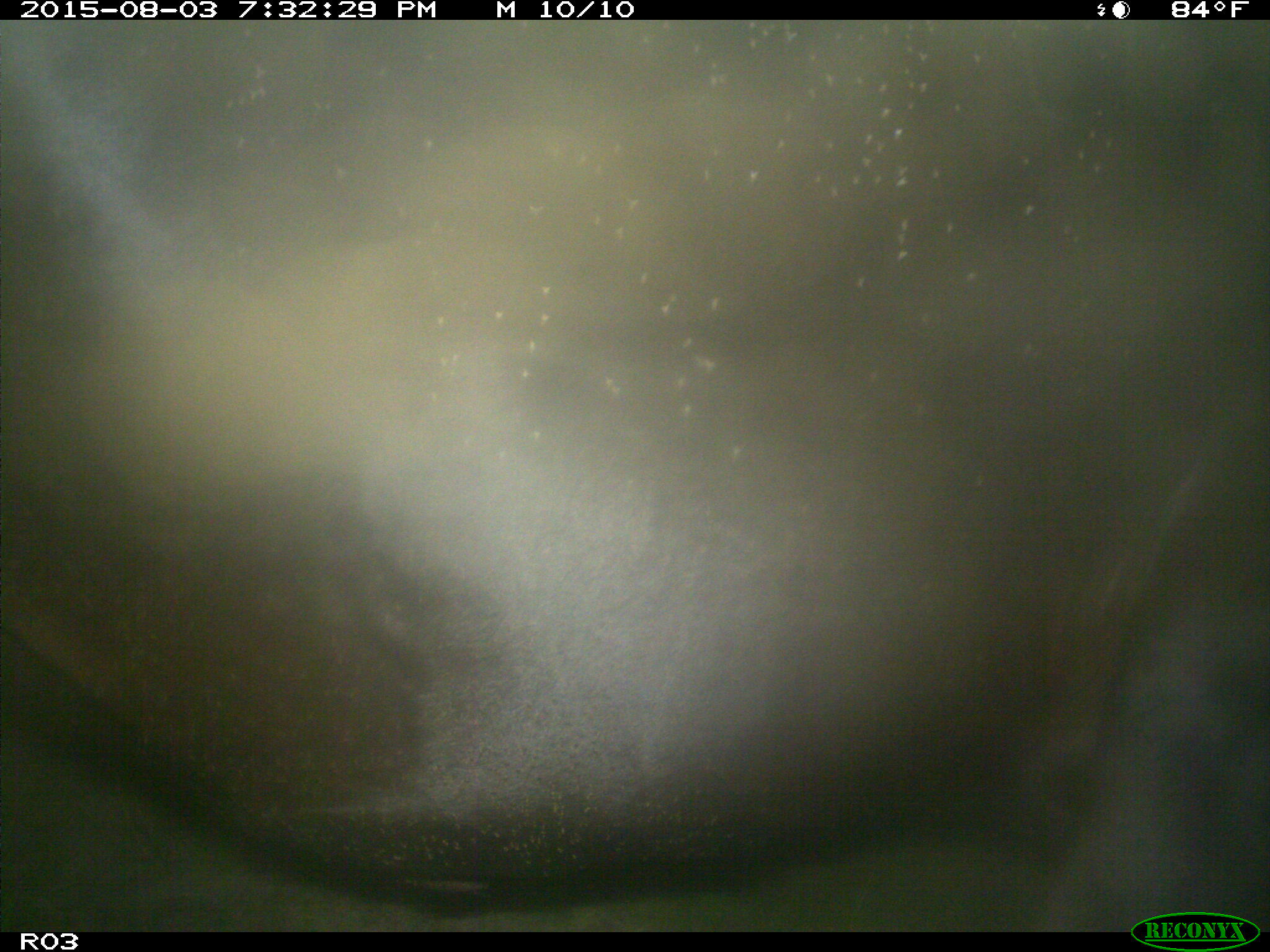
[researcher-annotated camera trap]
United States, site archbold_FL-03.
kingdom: Animalia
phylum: Chordata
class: Mammalia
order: Artiodactyla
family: Bovidae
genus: Bos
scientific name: Bos taurus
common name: domestic cow